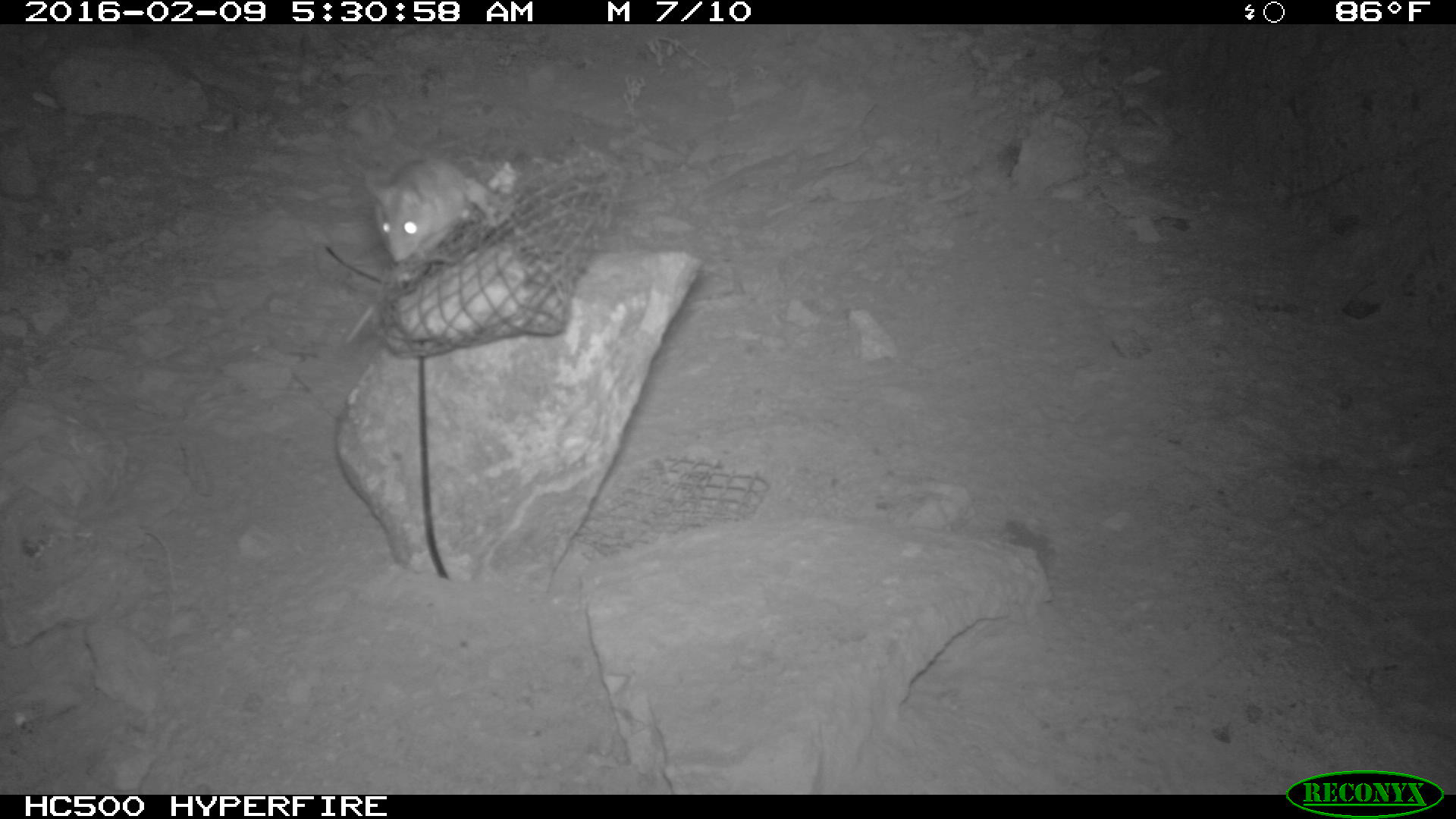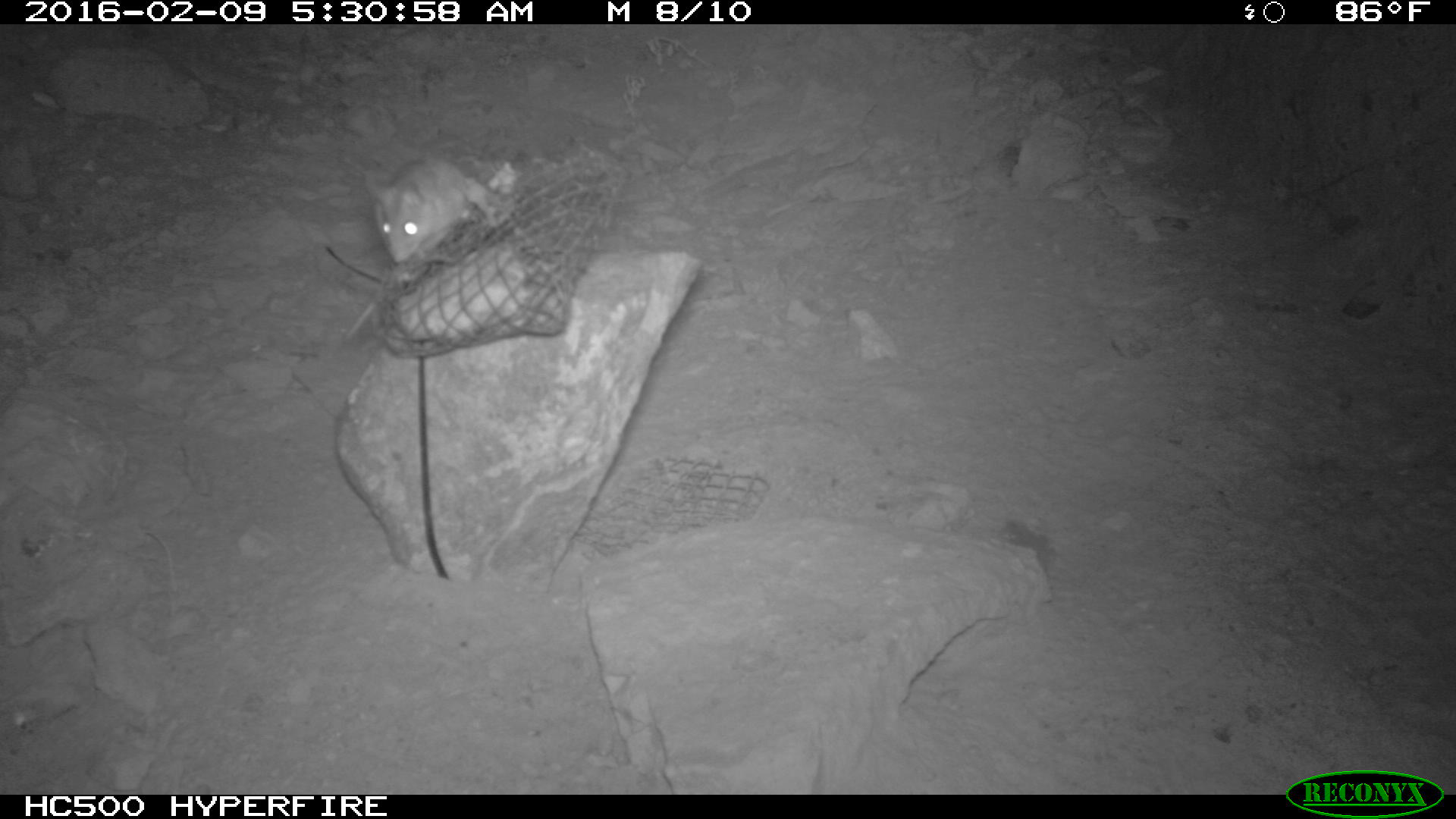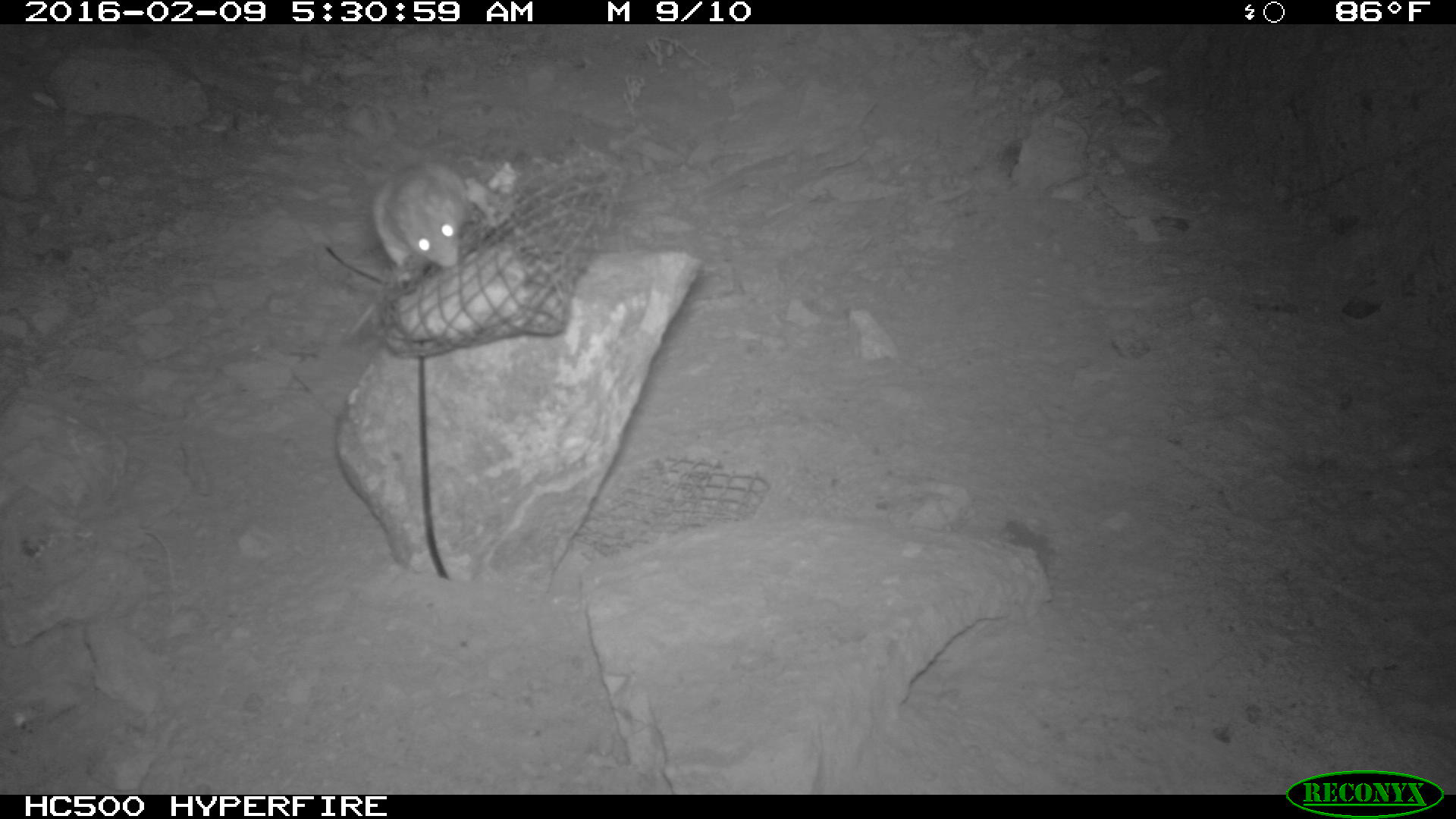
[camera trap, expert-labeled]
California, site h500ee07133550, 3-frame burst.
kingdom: Animalia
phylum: Chordata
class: Mammalia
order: Rodentia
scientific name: Rodentia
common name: rodent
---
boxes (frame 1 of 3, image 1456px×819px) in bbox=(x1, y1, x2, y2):
rodent: bbox=(363, 143, 497, 265)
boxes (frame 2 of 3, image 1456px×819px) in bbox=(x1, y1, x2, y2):
rodent: bbox=(364, 159, 497, 263)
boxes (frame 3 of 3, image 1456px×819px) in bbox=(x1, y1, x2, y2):
rodent: bbox=(350, 165, 472, 335)